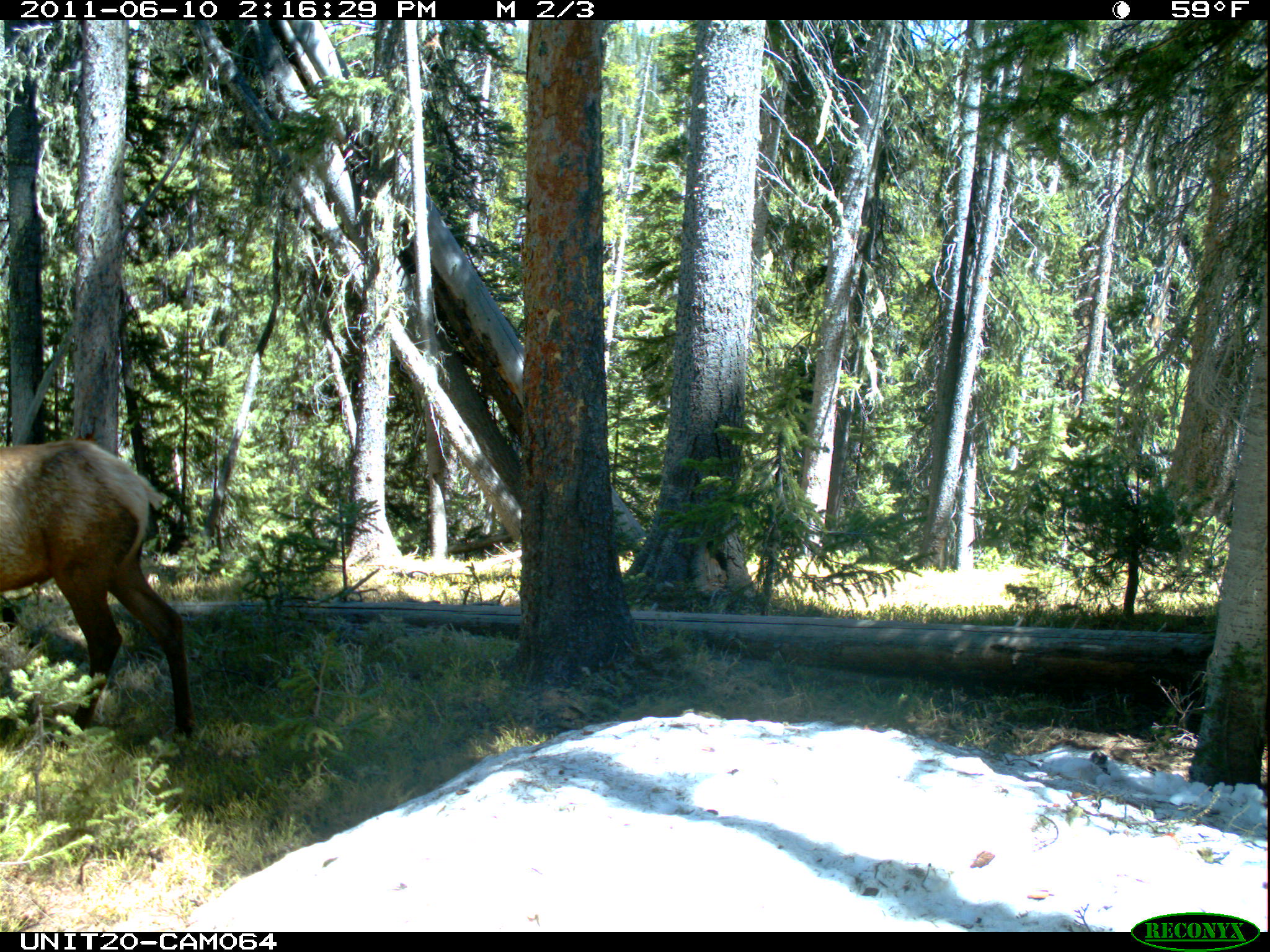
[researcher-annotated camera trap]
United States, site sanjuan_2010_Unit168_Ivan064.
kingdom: Animalia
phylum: Chordata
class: Mammalia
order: Artiodactyla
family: Cervidae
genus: Cervus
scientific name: Cervus elaphus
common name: red deer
Cervus elaphus (red deer).